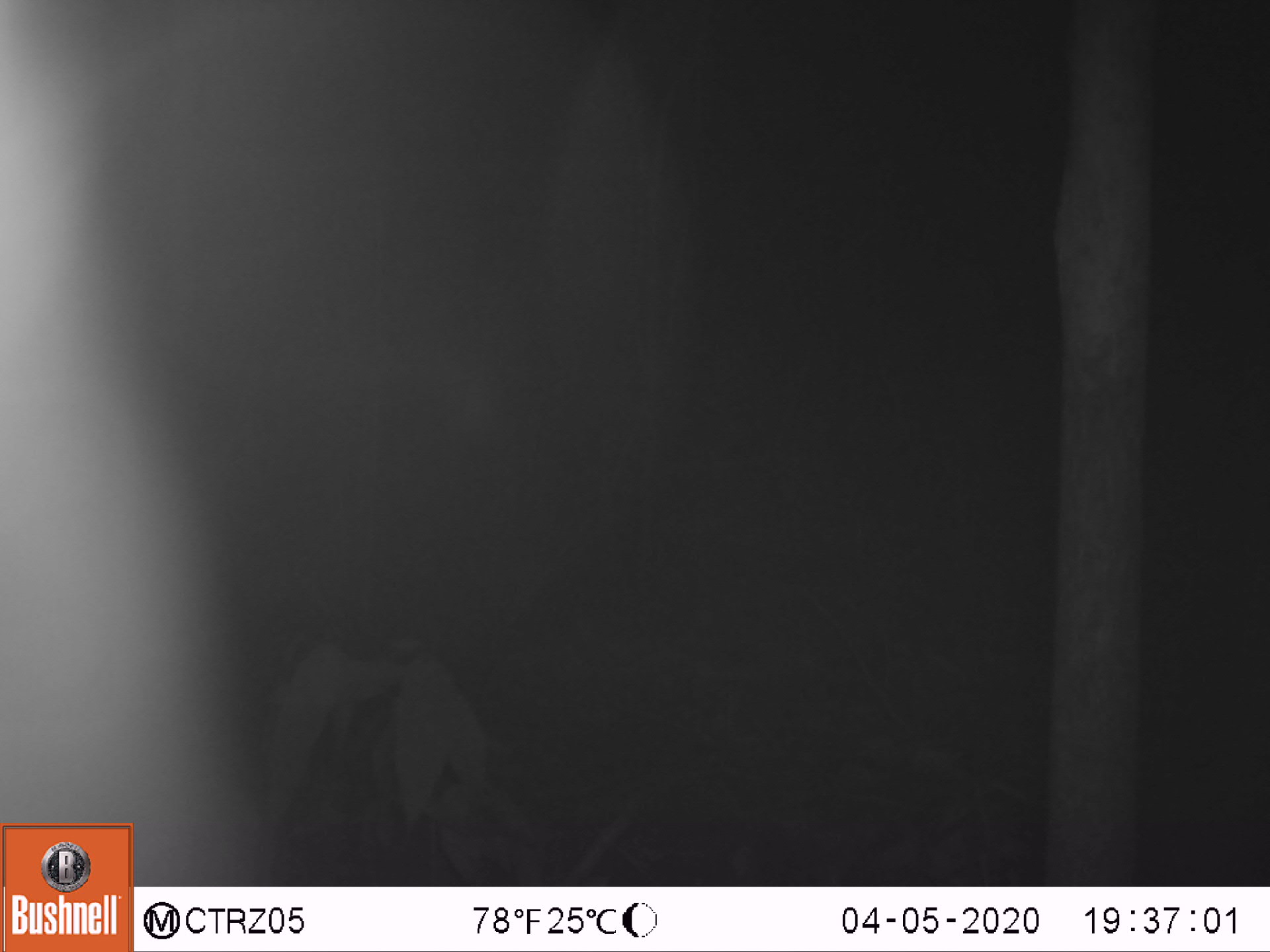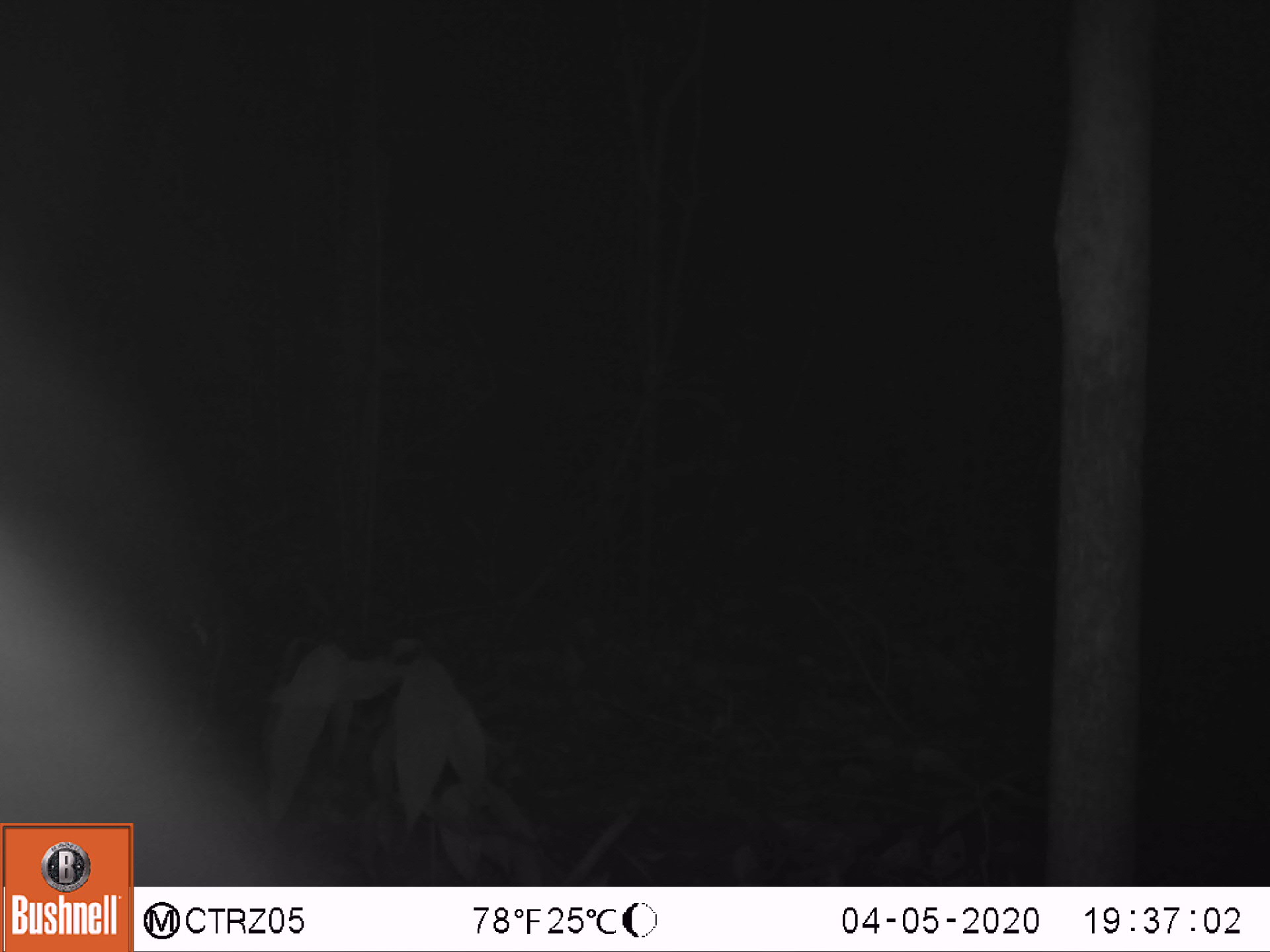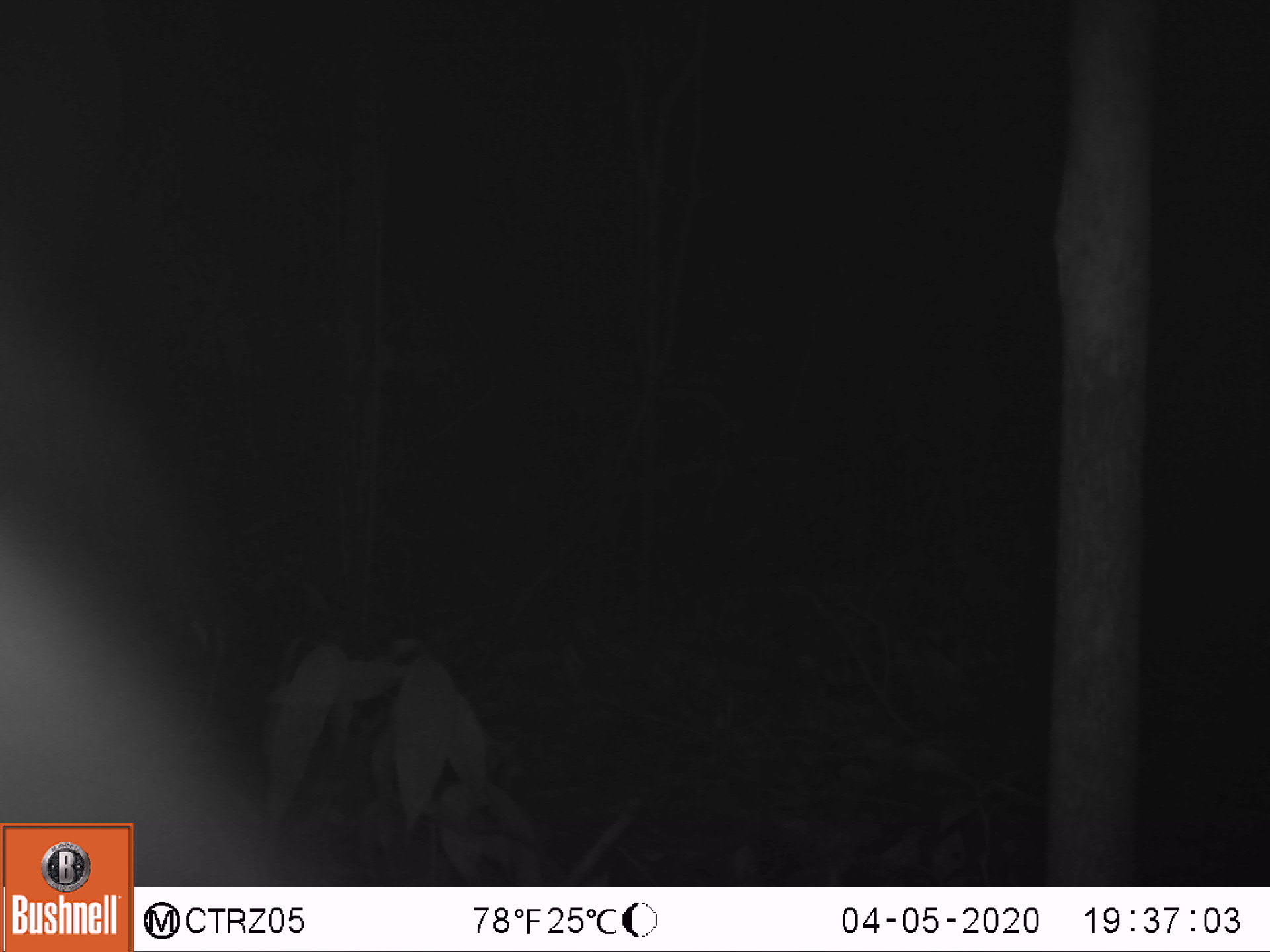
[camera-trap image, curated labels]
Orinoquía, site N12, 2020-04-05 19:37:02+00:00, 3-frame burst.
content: unidentified animal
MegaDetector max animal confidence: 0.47